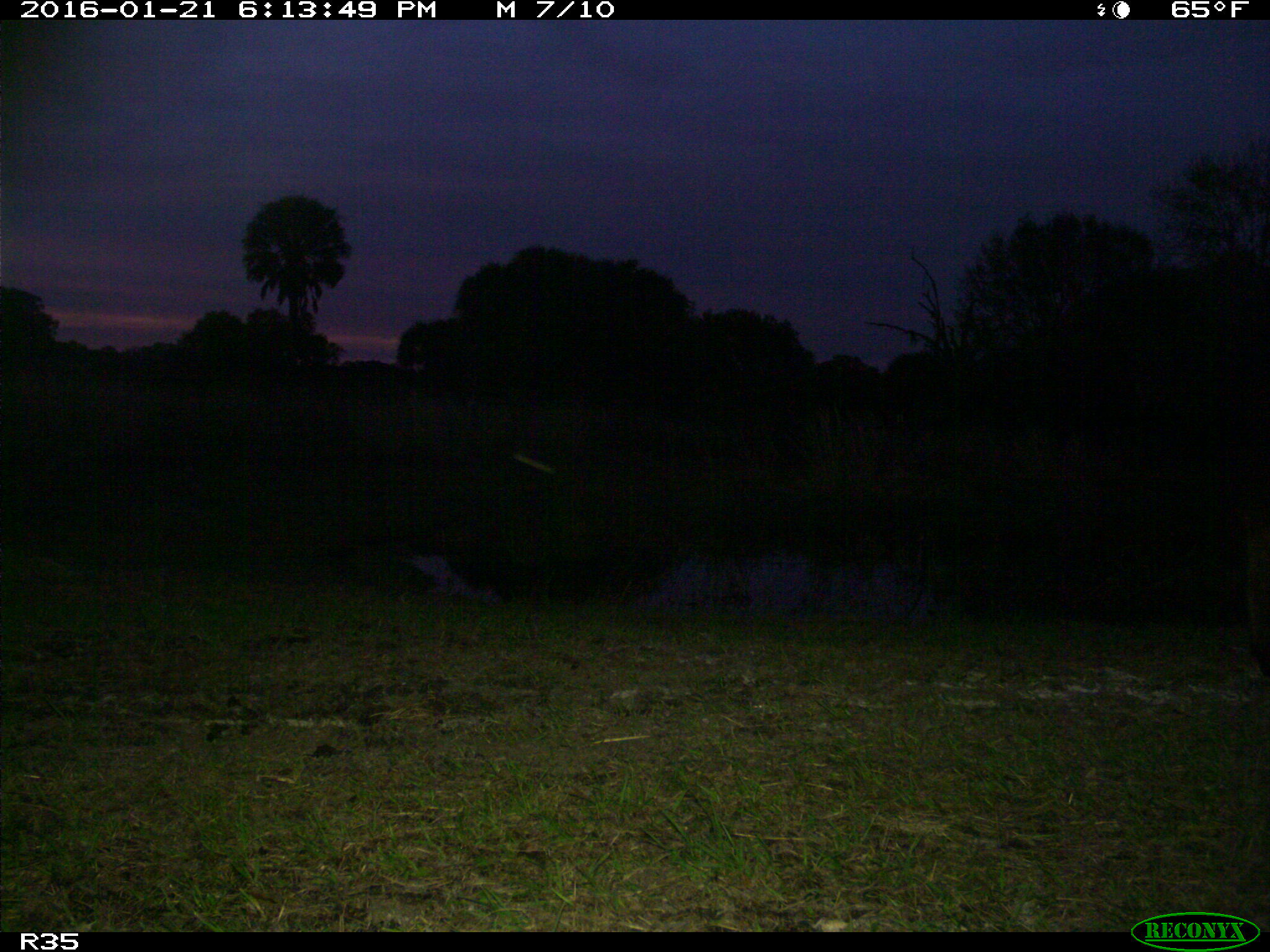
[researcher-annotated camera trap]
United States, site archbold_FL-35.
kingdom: Animalia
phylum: Chordata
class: Mammalia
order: Artiodactyla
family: Bovidae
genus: Bos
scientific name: Bos taurus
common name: domestic cow